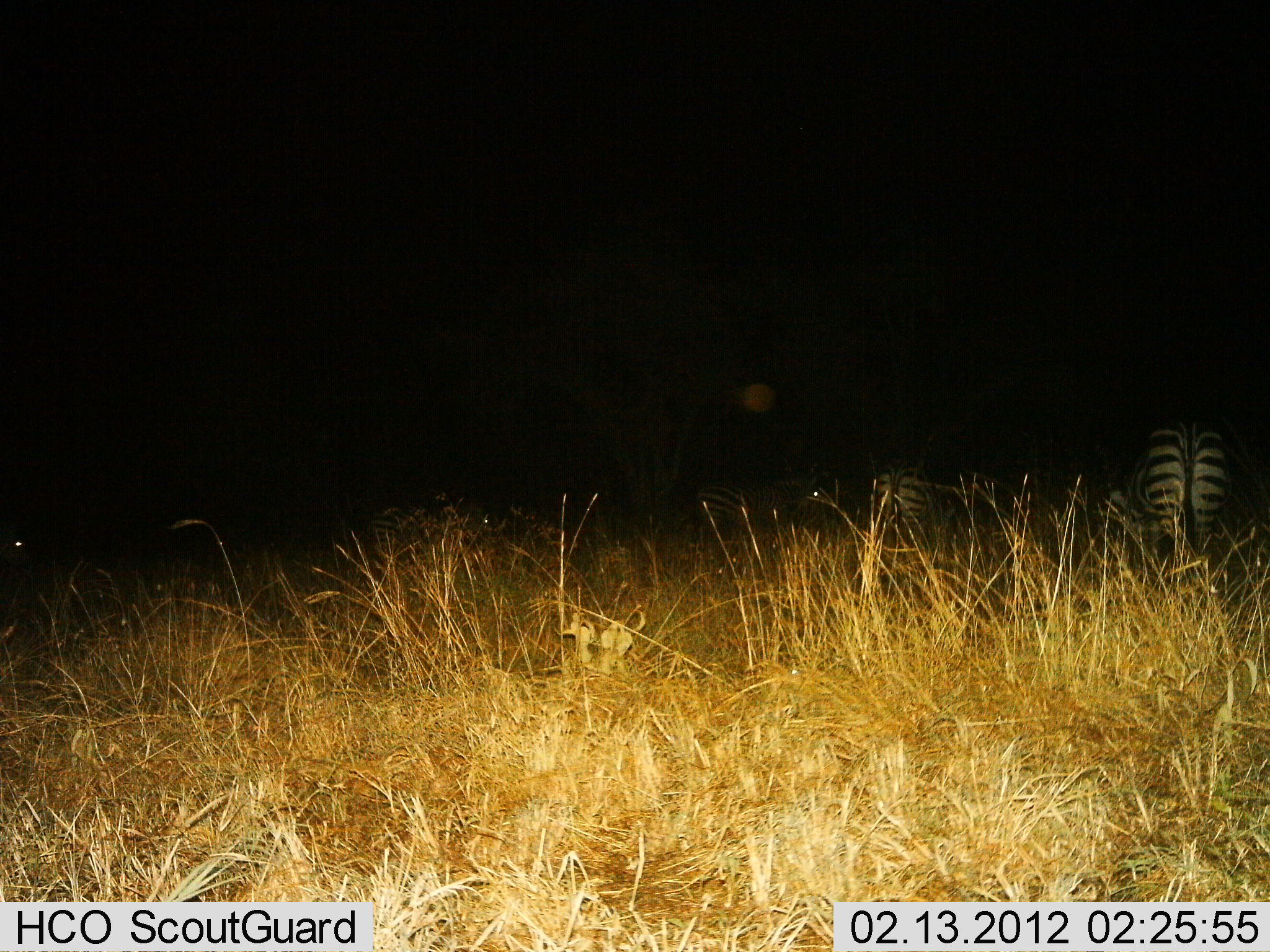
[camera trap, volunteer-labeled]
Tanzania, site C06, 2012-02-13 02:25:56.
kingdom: Animalia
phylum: Chordata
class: Mammalia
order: Perissodactyla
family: Equidae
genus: Equus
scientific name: Equus quagga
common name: plains zebra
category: zebra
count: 3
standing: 64%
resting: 14%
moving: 9%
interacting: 0%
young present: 0%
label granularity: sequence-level